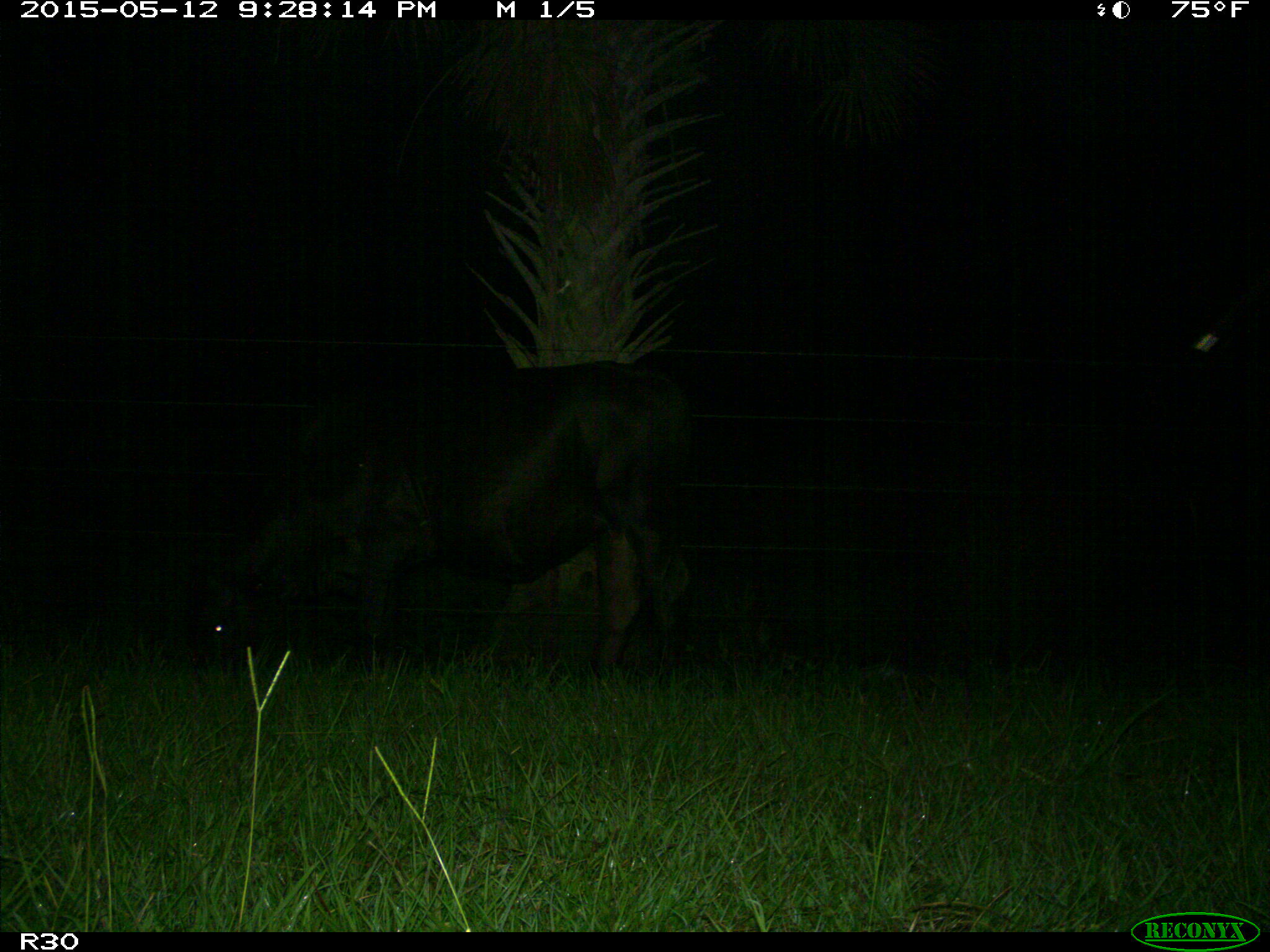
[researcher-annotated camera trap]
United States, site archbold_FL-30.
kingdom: Animalia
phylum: Chordata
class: Mammalia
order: Artiodactyla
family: Bovidae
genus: Bos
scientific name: Bos taurus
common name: domestic cow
Bos taurus (domestic cow).